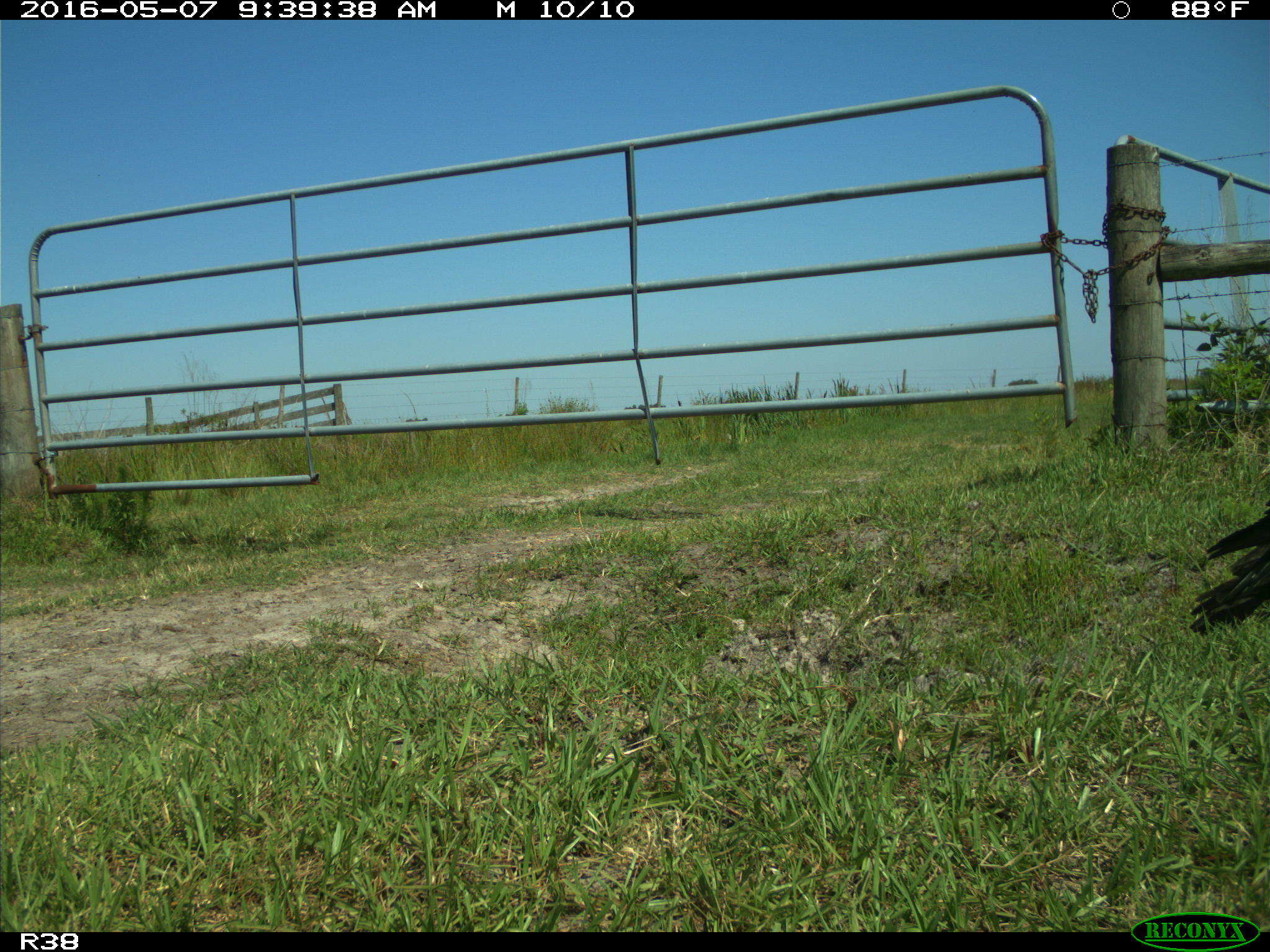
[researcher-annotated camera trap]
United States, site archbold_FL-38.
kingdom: Animalia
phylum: Chordata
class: Aves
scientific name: Aves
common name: birds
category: unidentified bird